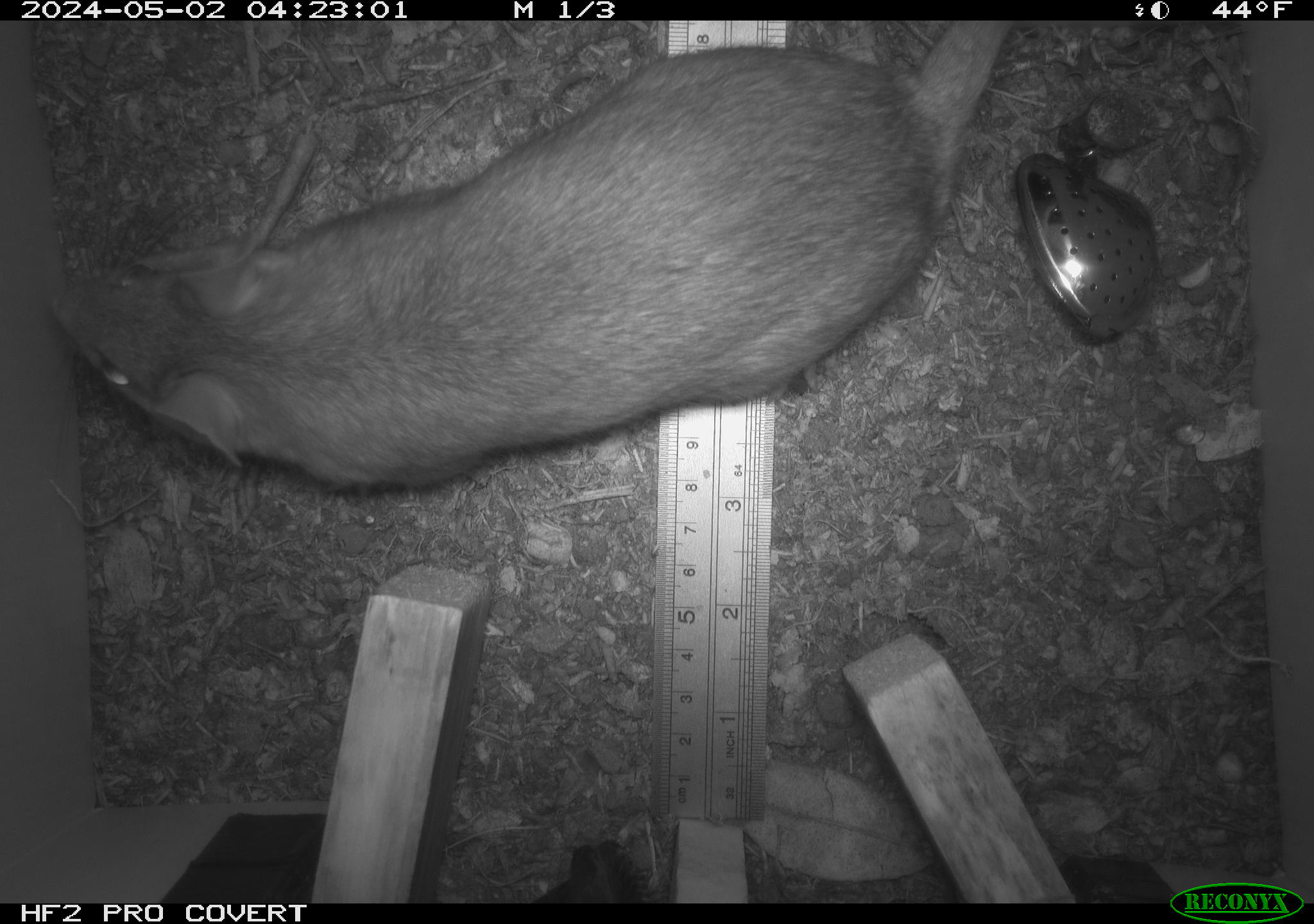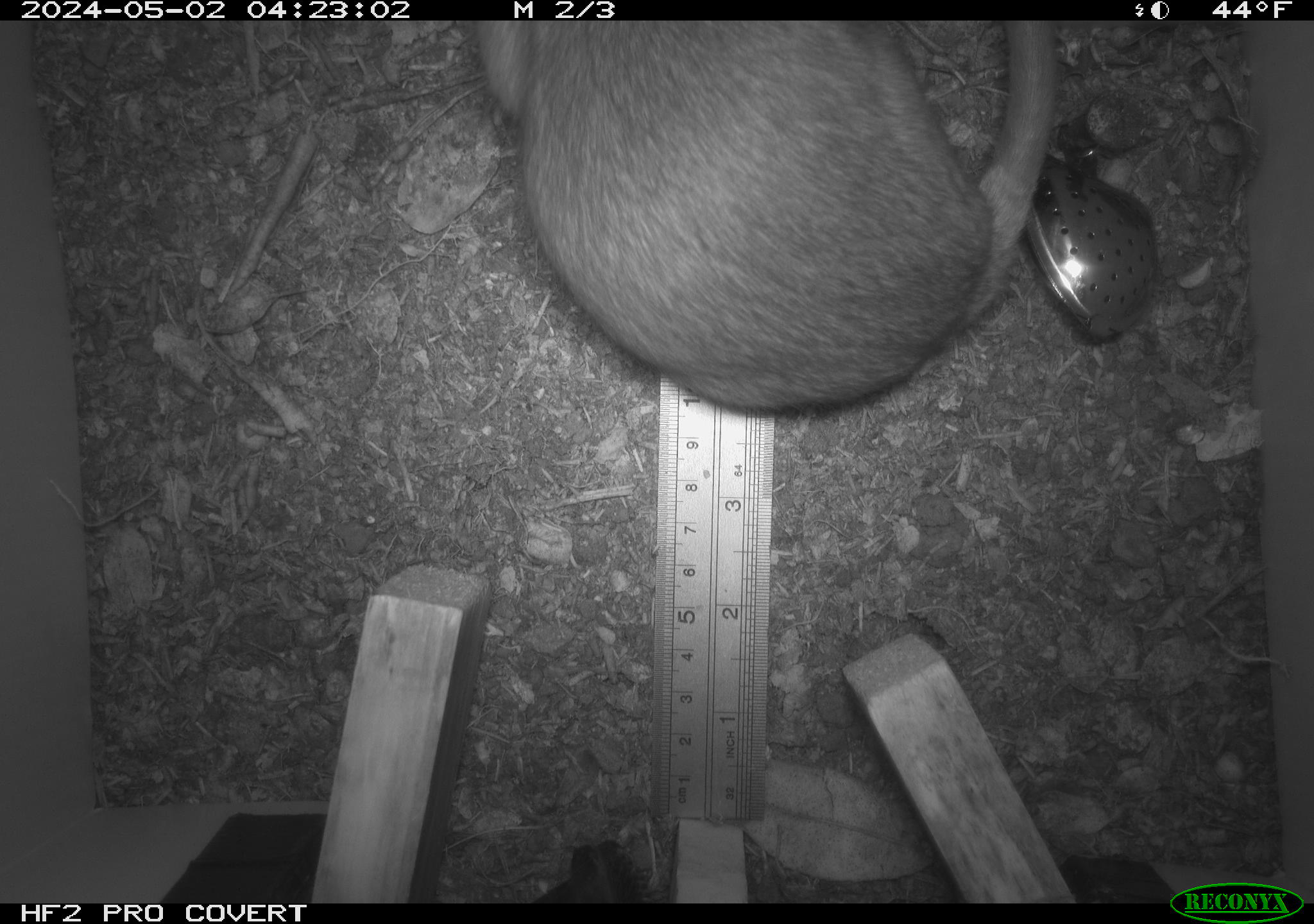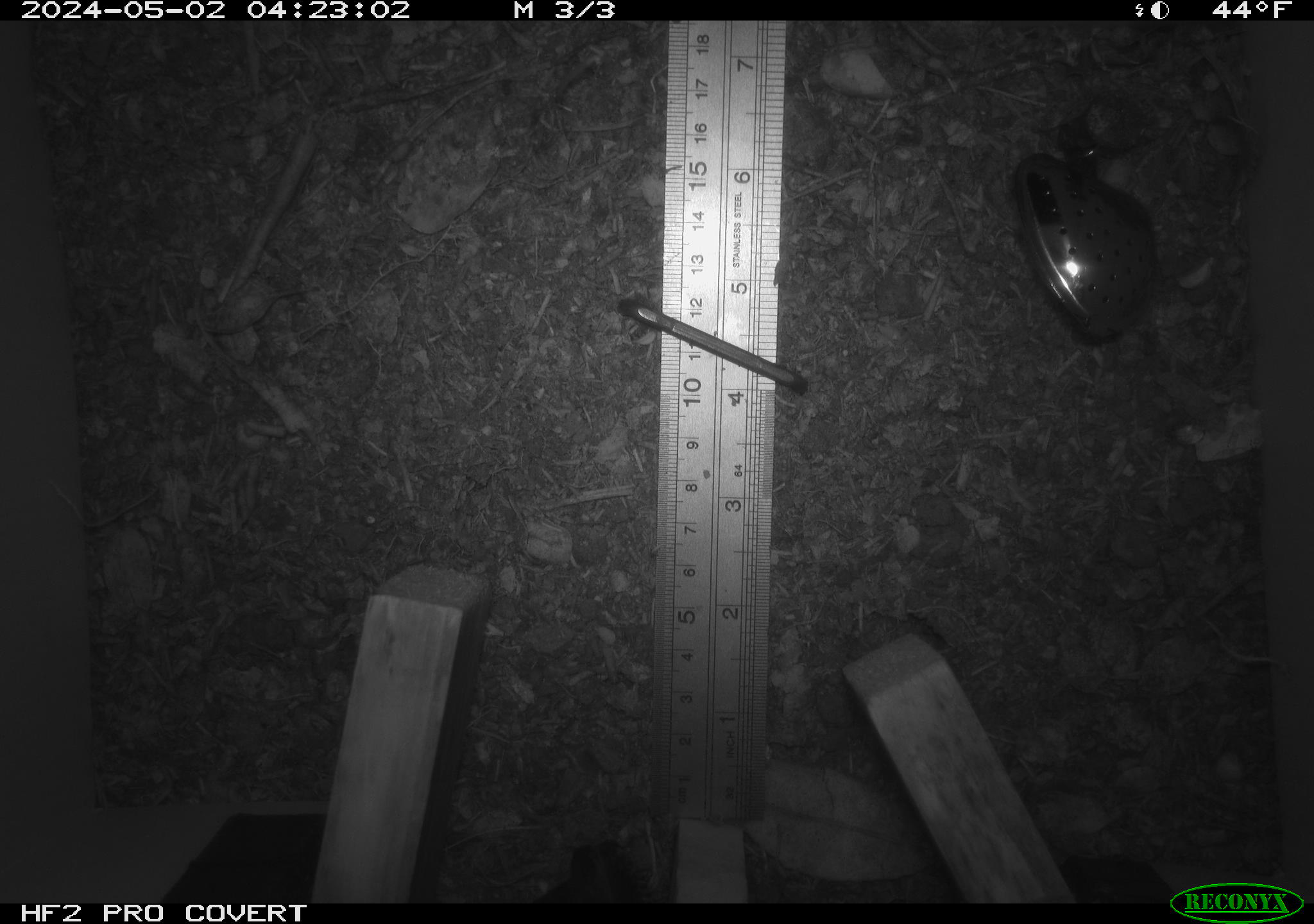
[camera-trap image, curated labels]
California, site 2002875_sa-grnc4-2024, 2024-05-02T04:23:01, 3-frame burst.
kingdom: Animalia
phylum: Chordata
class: Mammalia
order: Rodentia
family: Cricetidae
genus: Neotoma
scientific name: Neotoma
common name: pack rat or woodrat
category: neotoma species